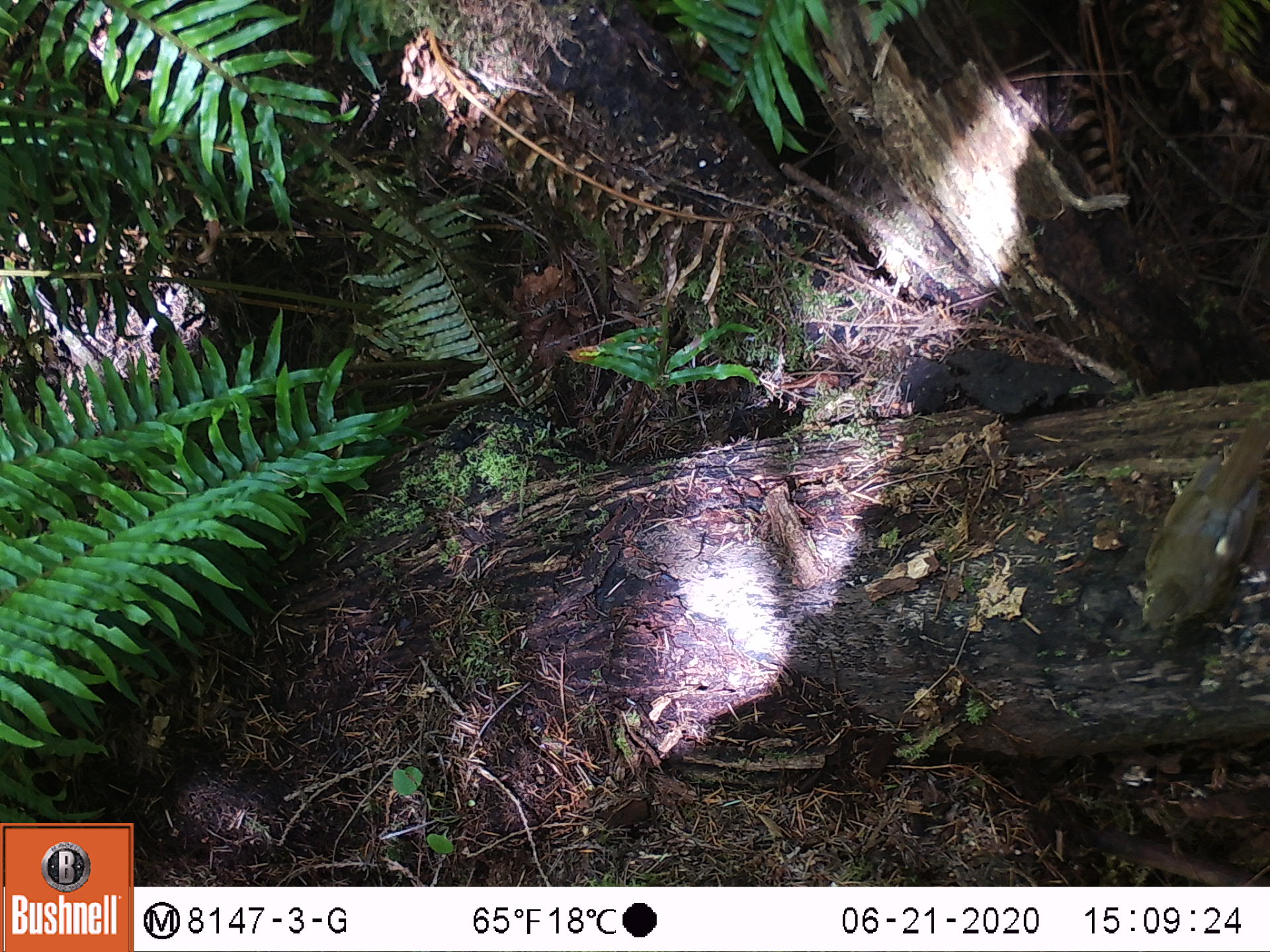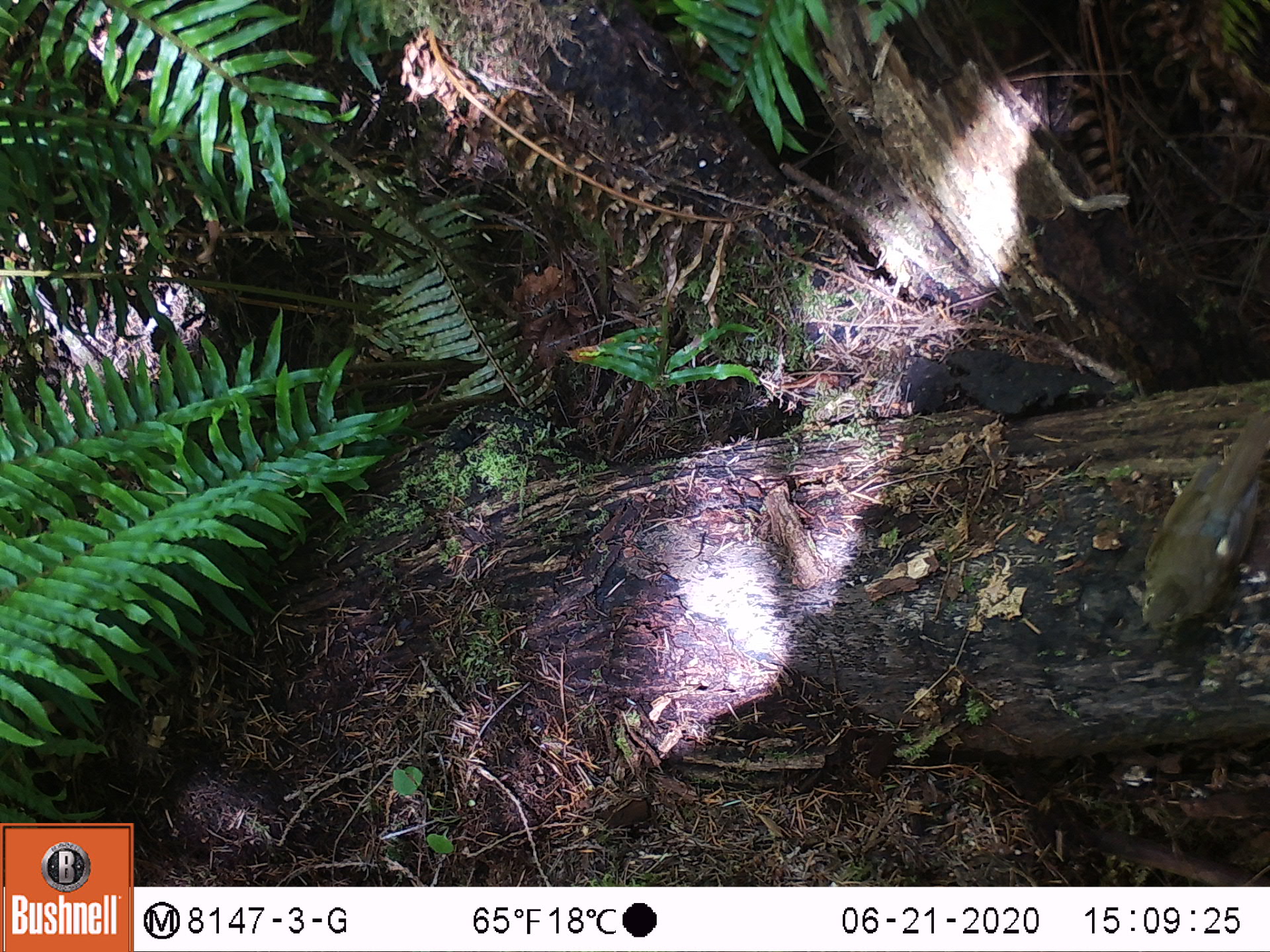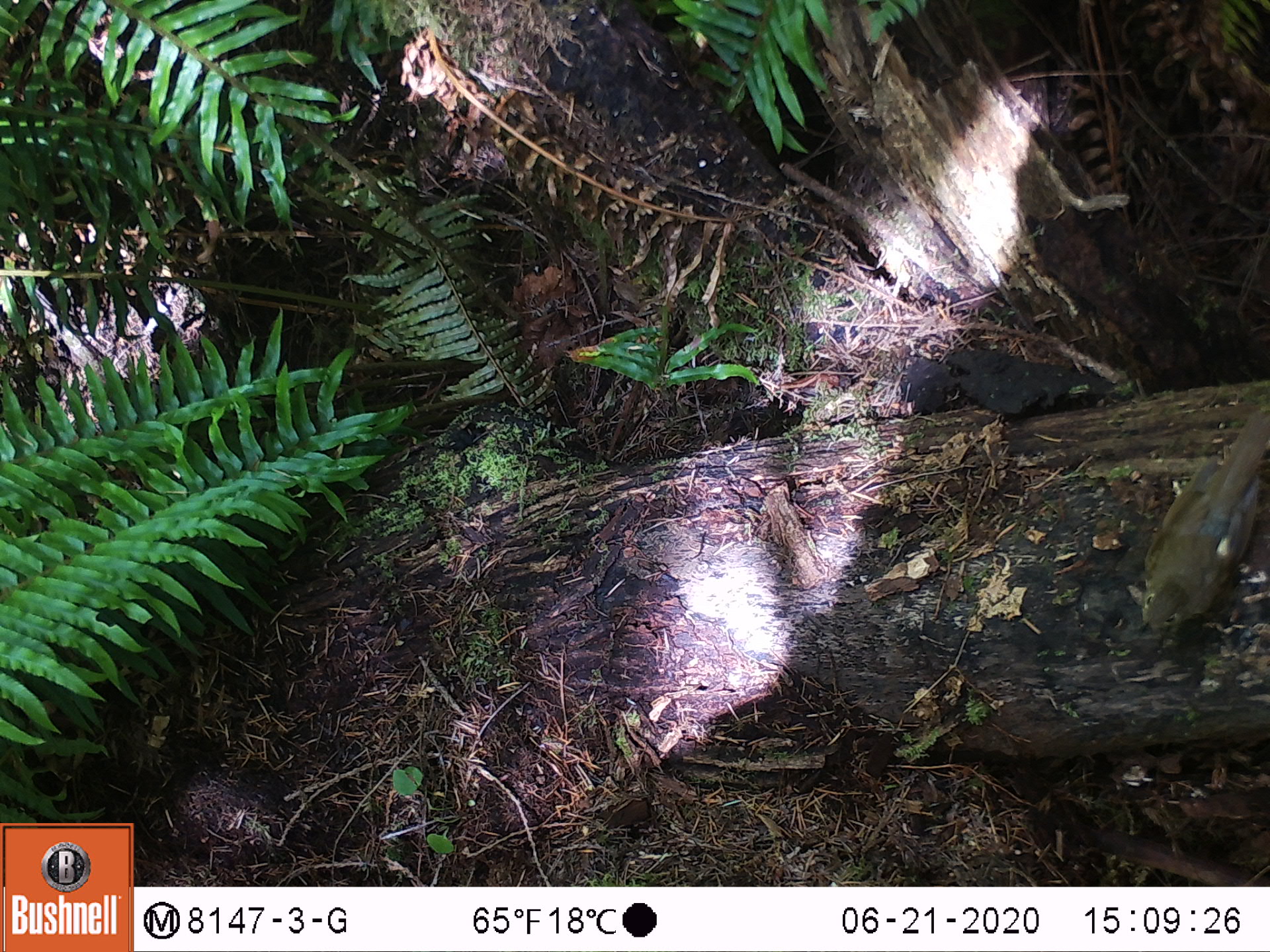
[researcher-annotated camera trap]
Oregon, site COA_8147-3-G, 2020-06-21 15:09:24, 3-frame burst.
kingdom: Animalia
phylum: Chordata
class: Aves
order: Passeriformes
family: Turdidae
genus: Catharus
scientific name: Catharus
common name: brown thrushes and nightingale-thrushes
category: catharus species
Catharus species (brown thrushes and nightingale-thrushes) (Catharus).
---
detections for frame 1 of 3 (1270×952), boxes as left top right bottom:
catharus species: 1118 402 1268 657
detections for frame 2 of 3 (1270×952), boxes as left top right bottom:
catharus species: 1129 394 1268 654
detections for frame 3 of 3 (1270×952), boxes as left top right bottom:
catharus species: 1127 390 1268 657